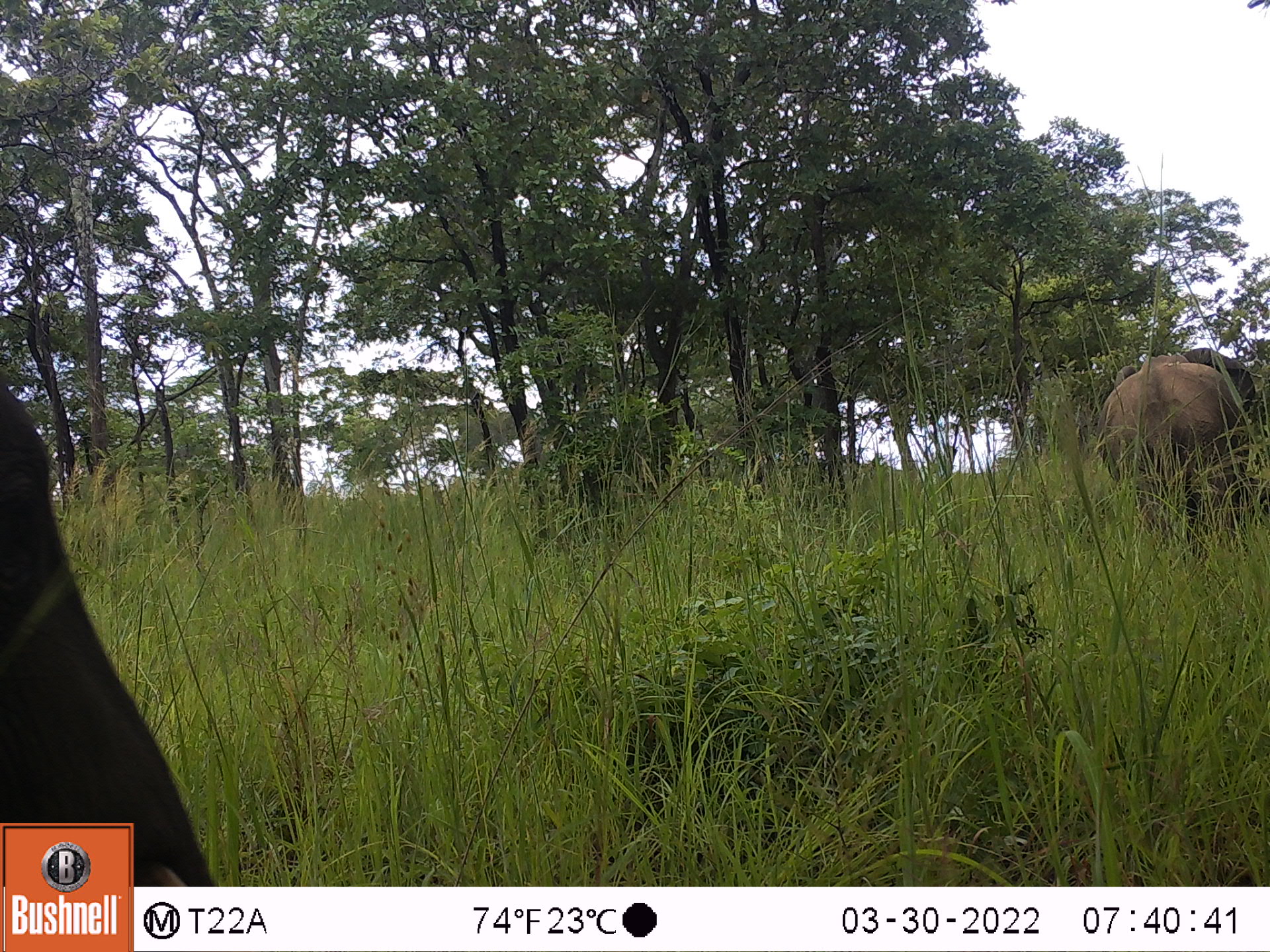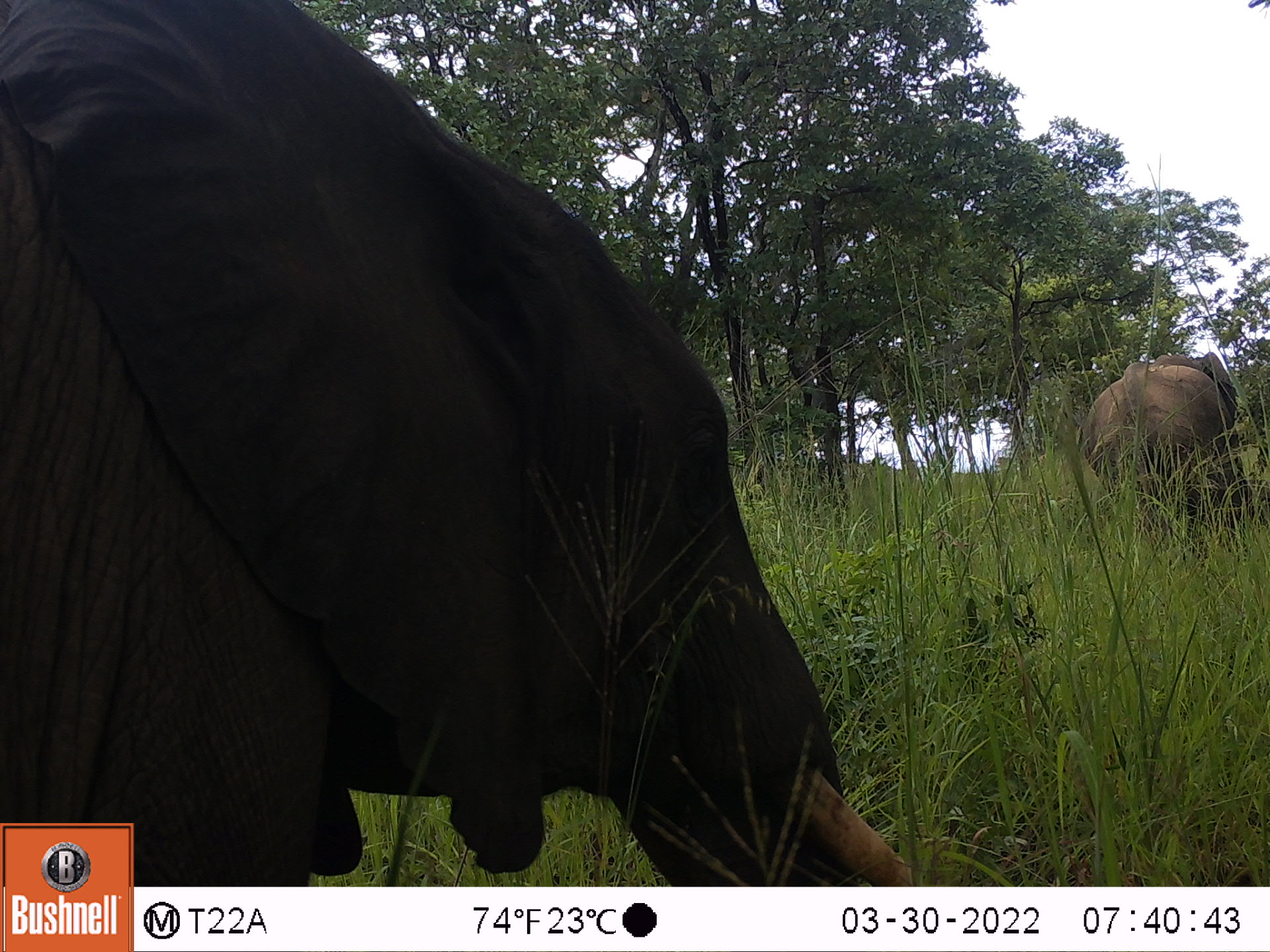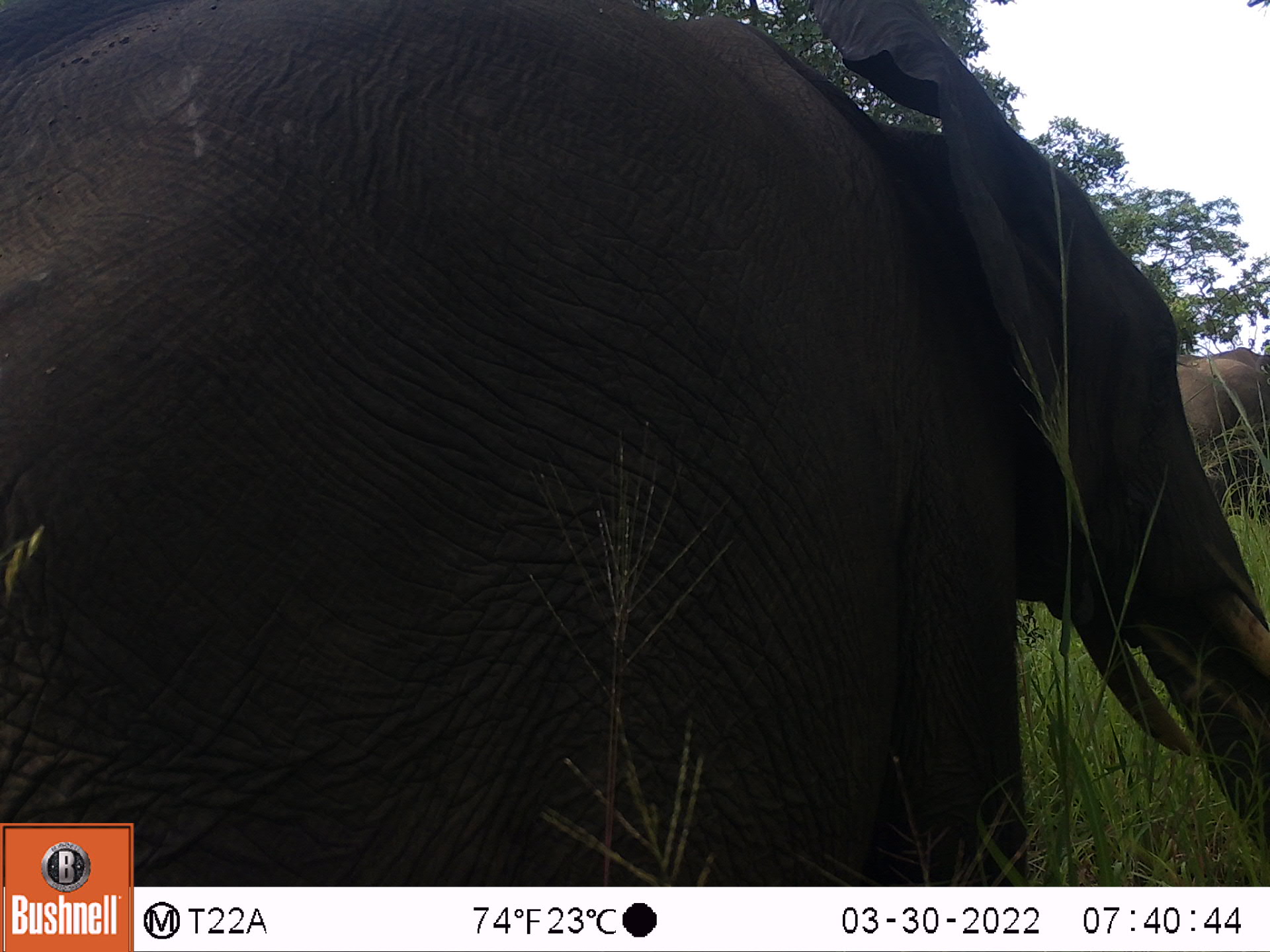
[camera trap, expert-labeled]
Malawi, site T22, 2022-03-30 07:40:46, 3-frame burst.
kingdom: Animalia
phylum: Chordata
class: Mammalia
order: Proboscidea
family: Elephantidae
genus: Loxodonta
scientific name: Loxodonta africana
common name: african savanna elephant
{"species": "african savanna elephant (Loxodonta africana)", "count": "2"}